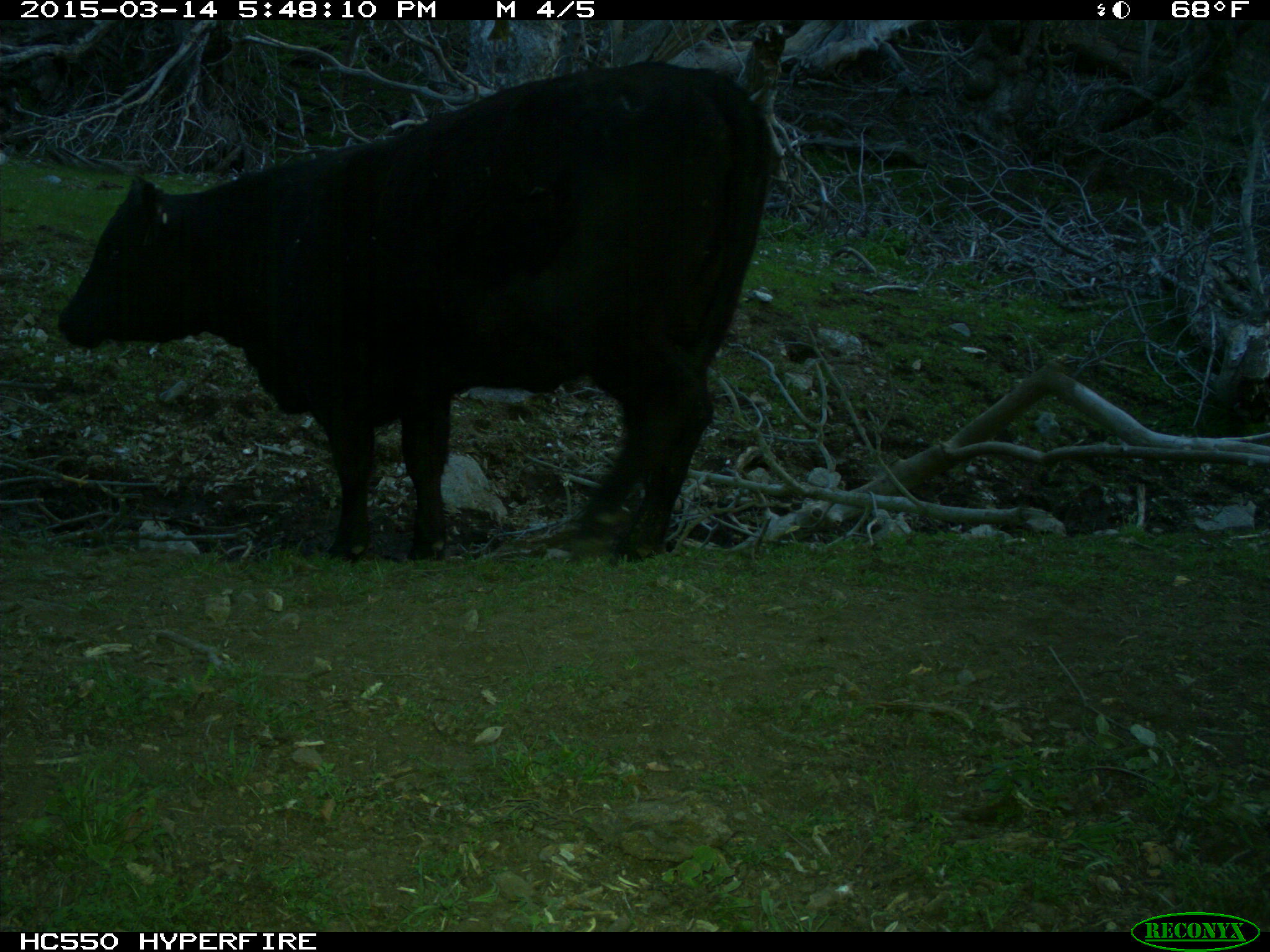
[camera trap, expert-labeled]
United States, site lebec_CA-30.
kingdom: Animalia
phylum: Chordata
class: Mammalia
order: Artiodactyla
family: Bovidae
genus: Bos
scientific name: Bos taurus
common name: domestic cow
Bos taurus (domestic cow).